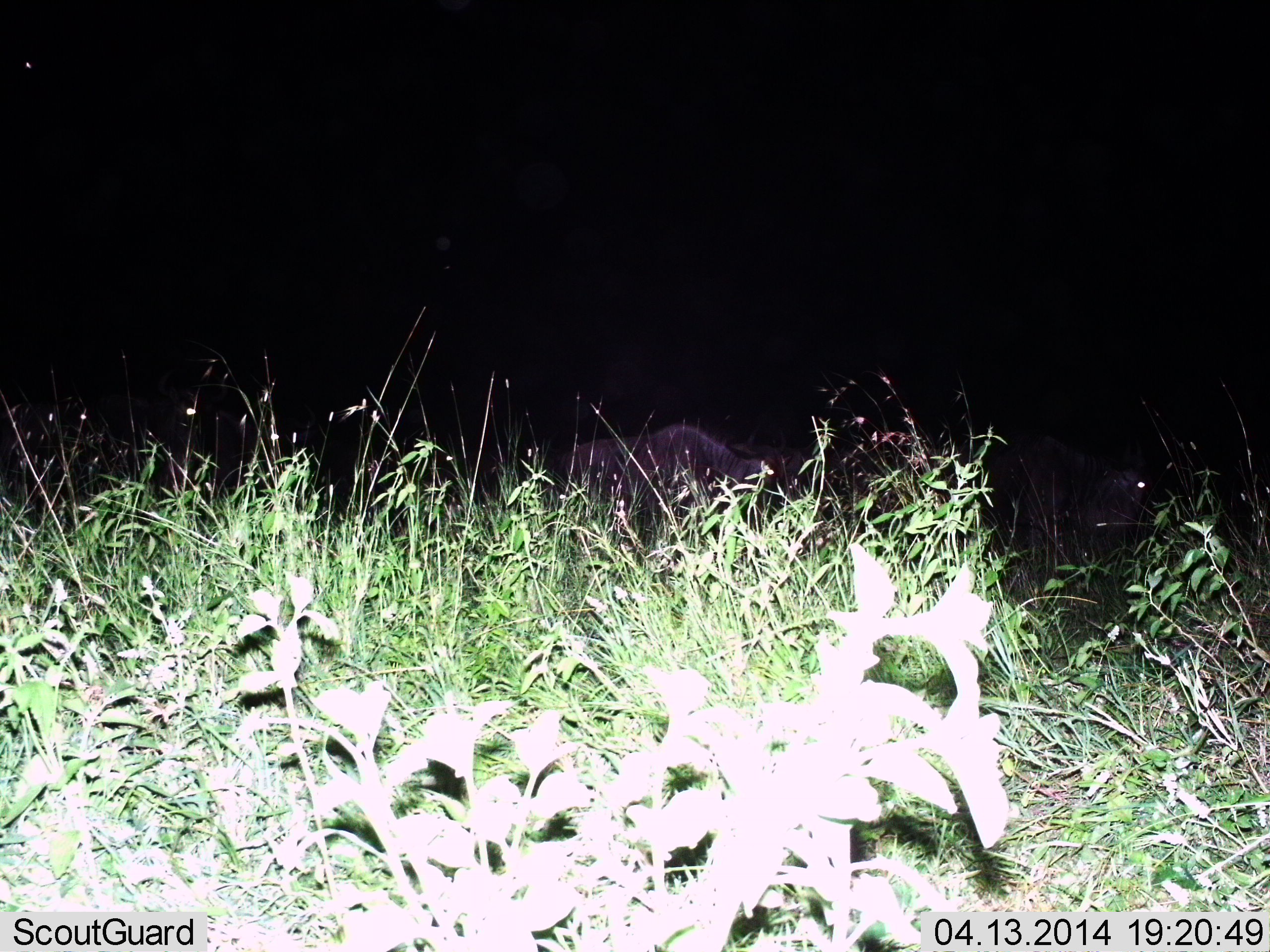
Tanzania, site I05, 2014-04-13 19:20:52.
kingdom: Animalia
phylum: Chordata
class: Mammalia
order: Artiodactyla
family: Bovidae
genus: Connochaetes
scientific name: Connochaetes taurinus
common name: blue wildebeest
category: wildebeest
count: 2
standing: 50%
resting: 0%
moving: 20%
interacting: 0%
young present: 0%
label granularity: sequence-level